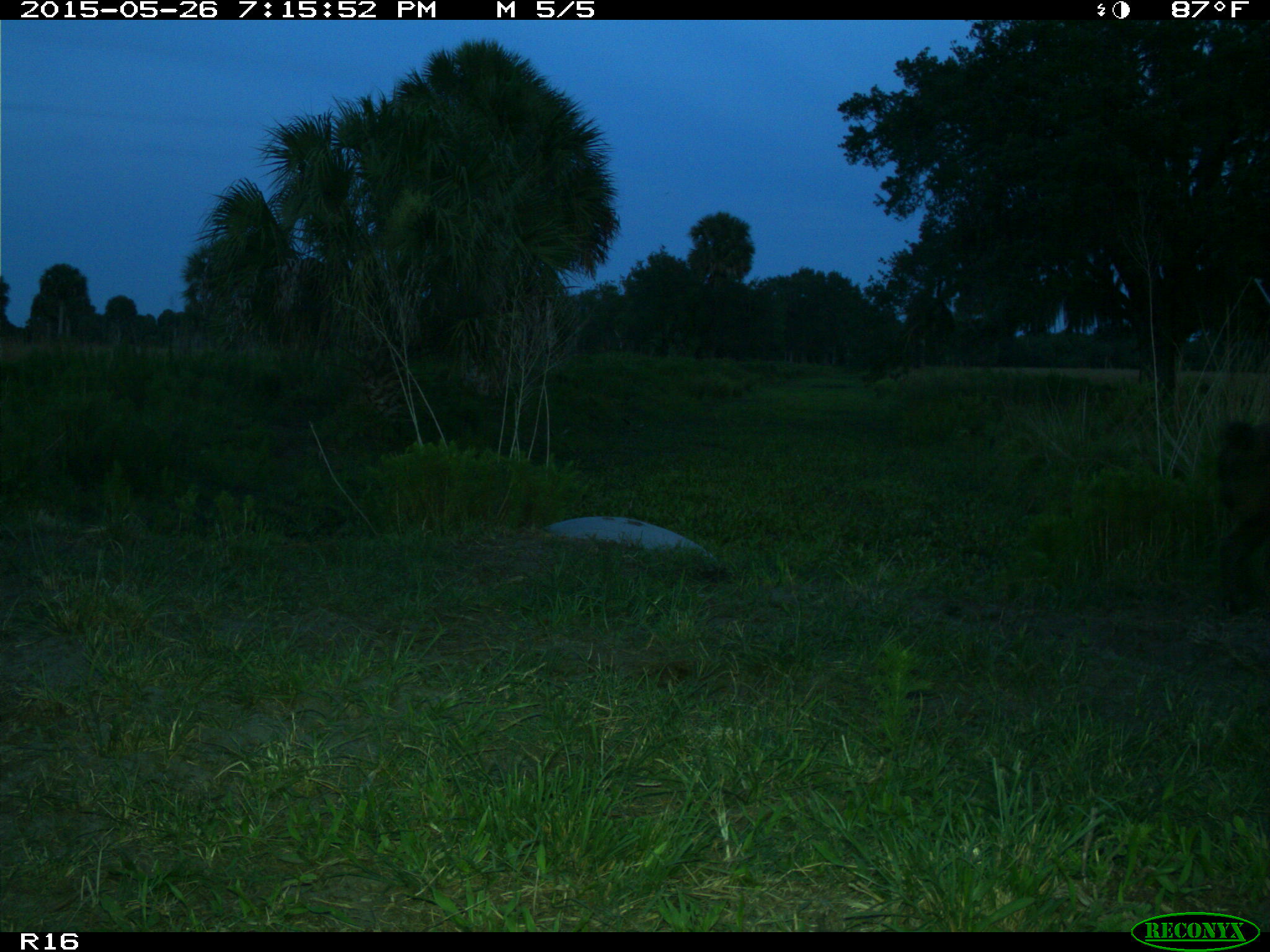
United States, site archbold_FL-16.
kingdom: Animalia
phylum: Chordata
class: Mammalia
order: Artiodactyla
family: Suidae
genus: Sus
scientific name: Sus scrofa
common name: wild boar